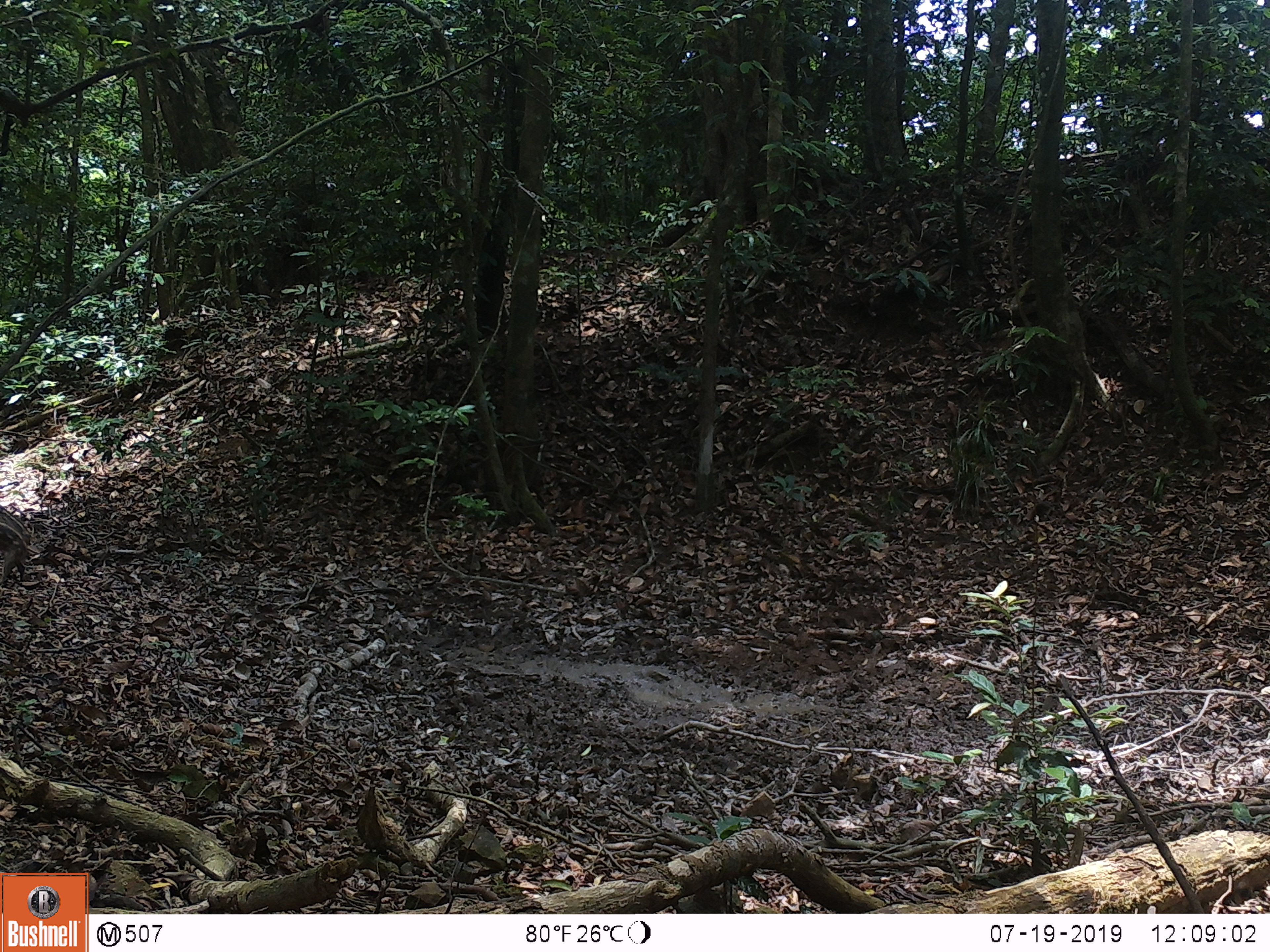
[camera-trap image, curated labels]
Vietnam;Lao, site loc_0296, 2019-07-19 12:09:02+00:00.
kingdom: Animalia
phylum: Chordata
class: Mammalia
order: Artiodactyla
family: Suidae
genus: Sus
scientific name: Sus scrofa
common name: eurasian wild pig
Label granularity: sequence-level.